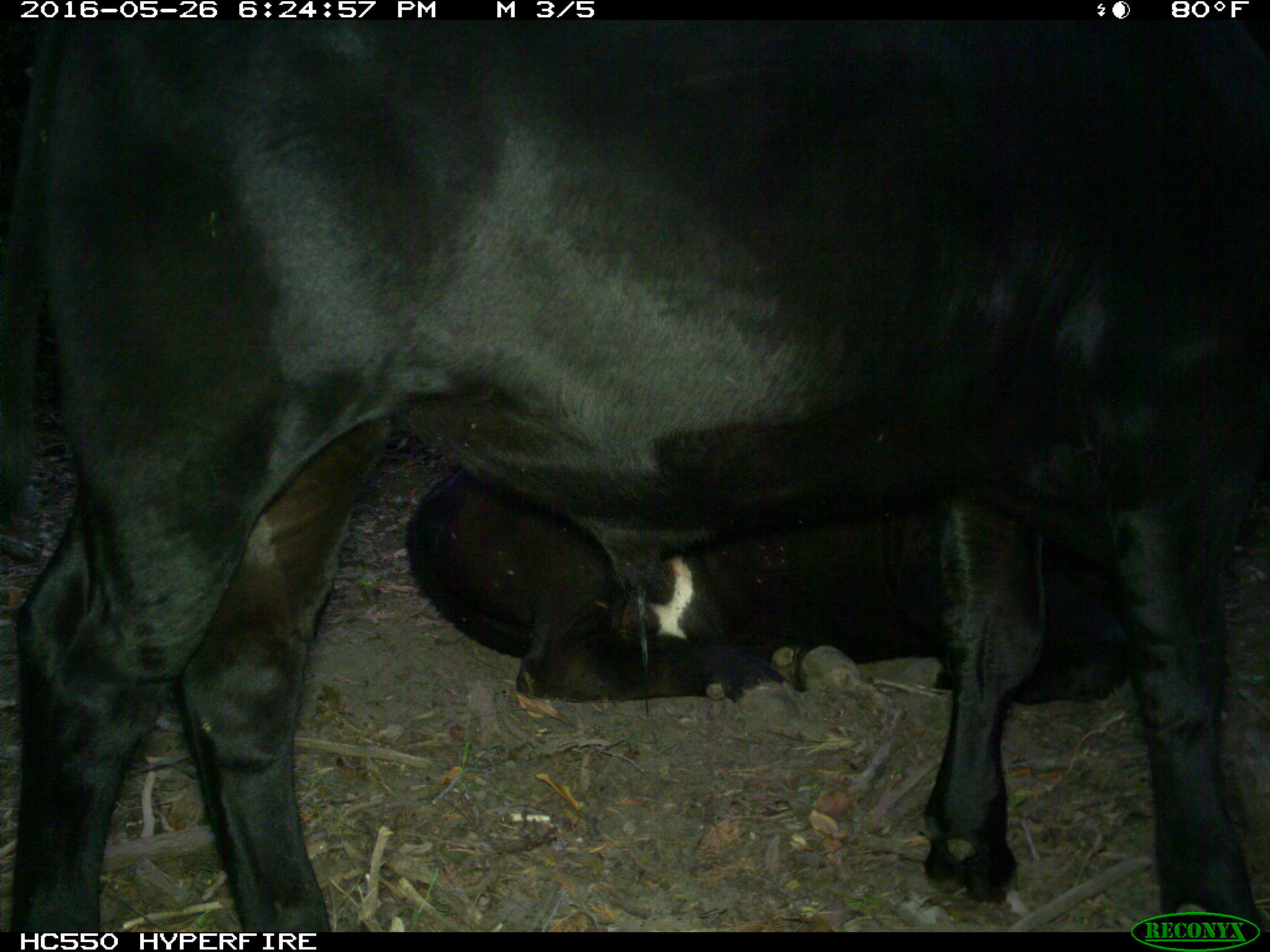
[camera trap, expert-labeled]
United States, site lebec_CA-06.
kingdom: Animalia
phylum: Chordata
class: Mammalia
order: Artiodactyla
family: Bovidae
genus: Bos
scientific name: Bos taurus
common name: domestic cow